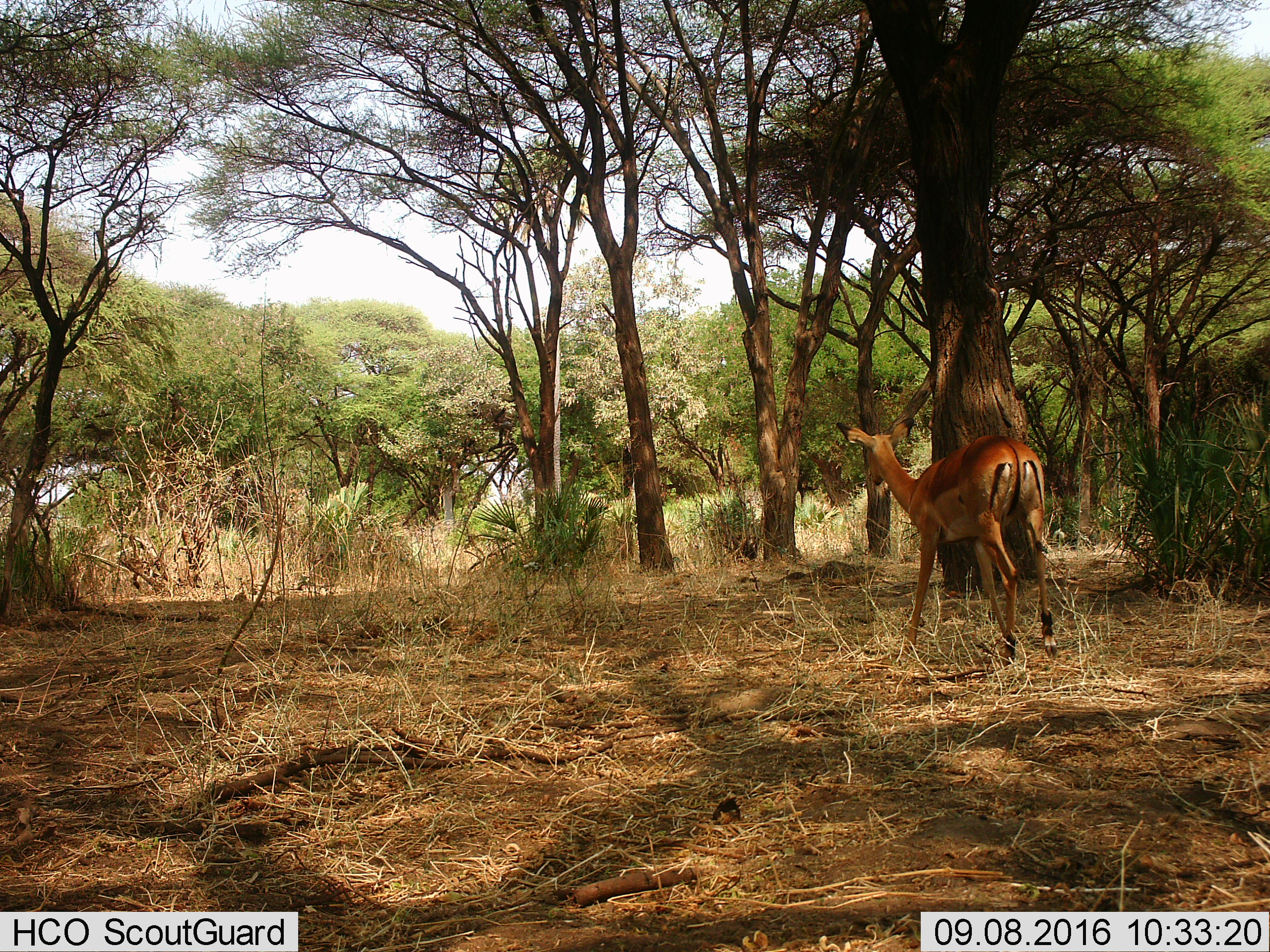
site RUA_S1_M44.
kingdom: Animalia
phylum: Chordata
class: Mammalia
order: Artiodactyla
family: Bovidae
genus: Aepyceros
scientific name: Aepyceros melampus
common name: impala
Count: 1.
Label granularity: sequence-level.